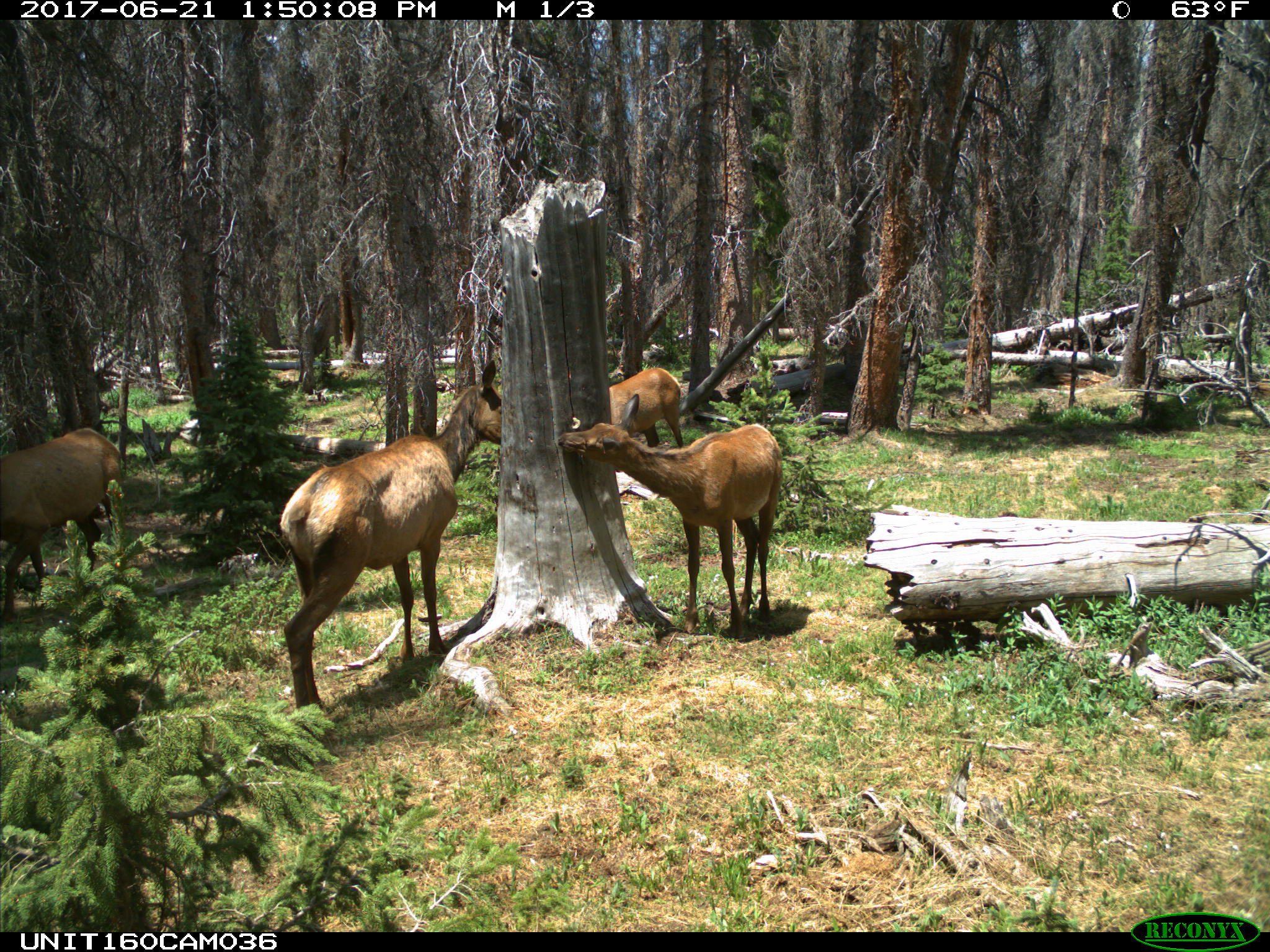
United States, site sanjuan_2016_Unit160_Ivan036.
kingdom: Animalia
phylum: Chordata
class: Mammalia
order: Artiodactyla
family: Cervidae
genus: Cervus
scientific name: Cervus elaphus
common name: red deer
Cervus elaphus (red deer).